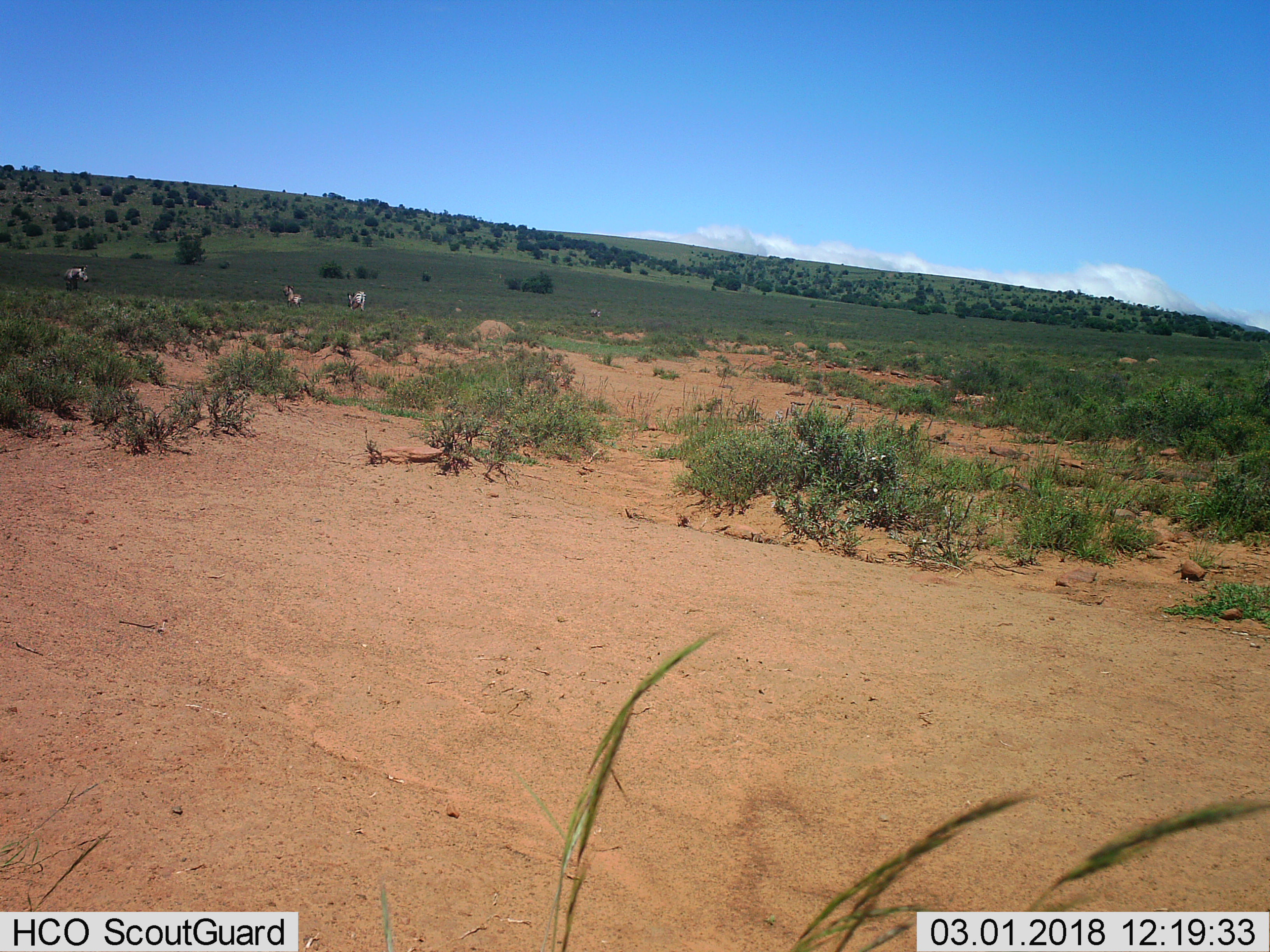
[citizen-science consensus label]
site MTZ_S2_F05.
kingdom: Animalia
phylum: Chordata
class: Mammalia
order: Perissodactyla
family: Equidae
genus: Equus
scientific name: Equus zebra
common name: mountain zebra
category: zebramountain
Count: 4.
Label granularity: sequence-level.